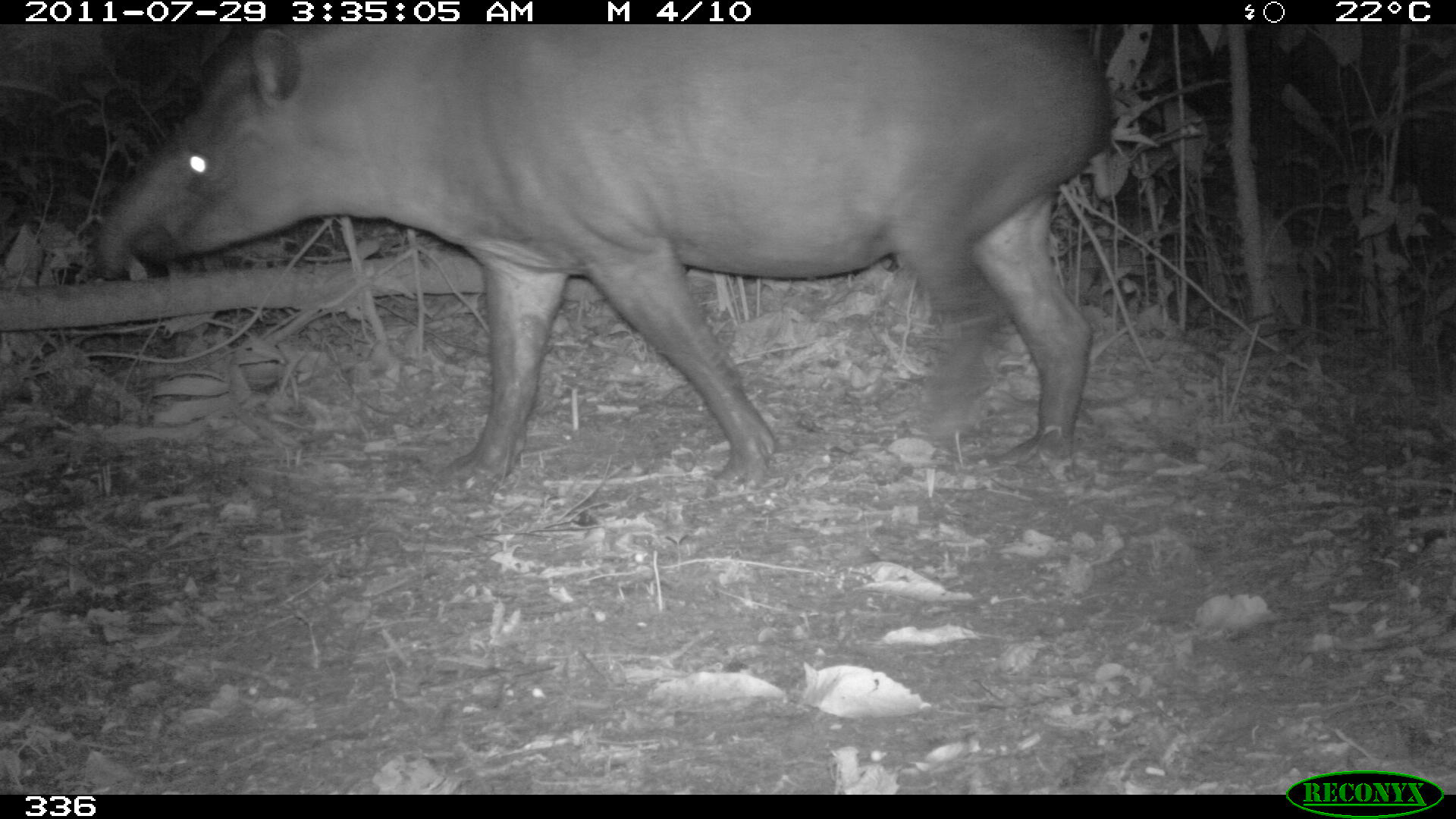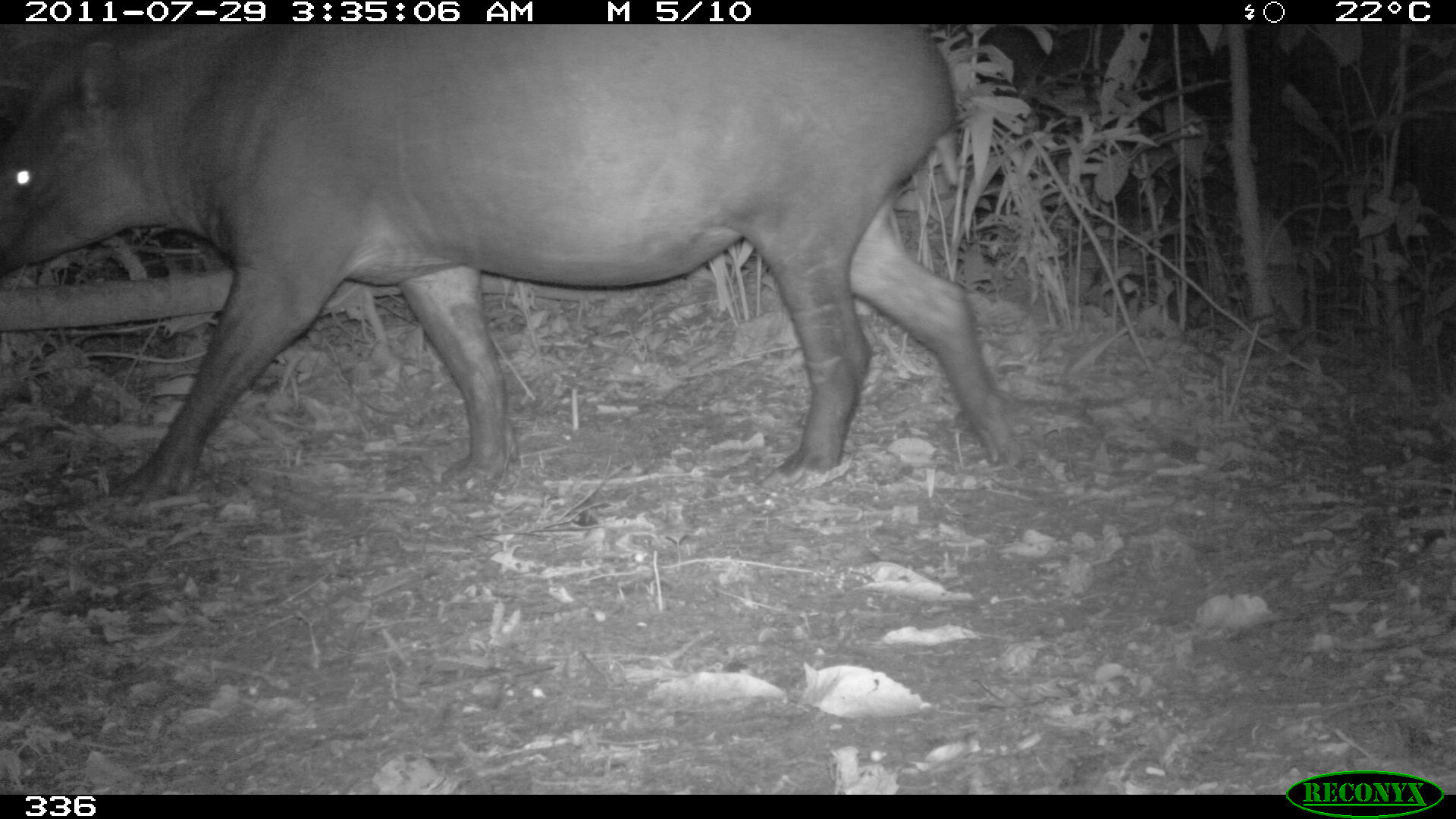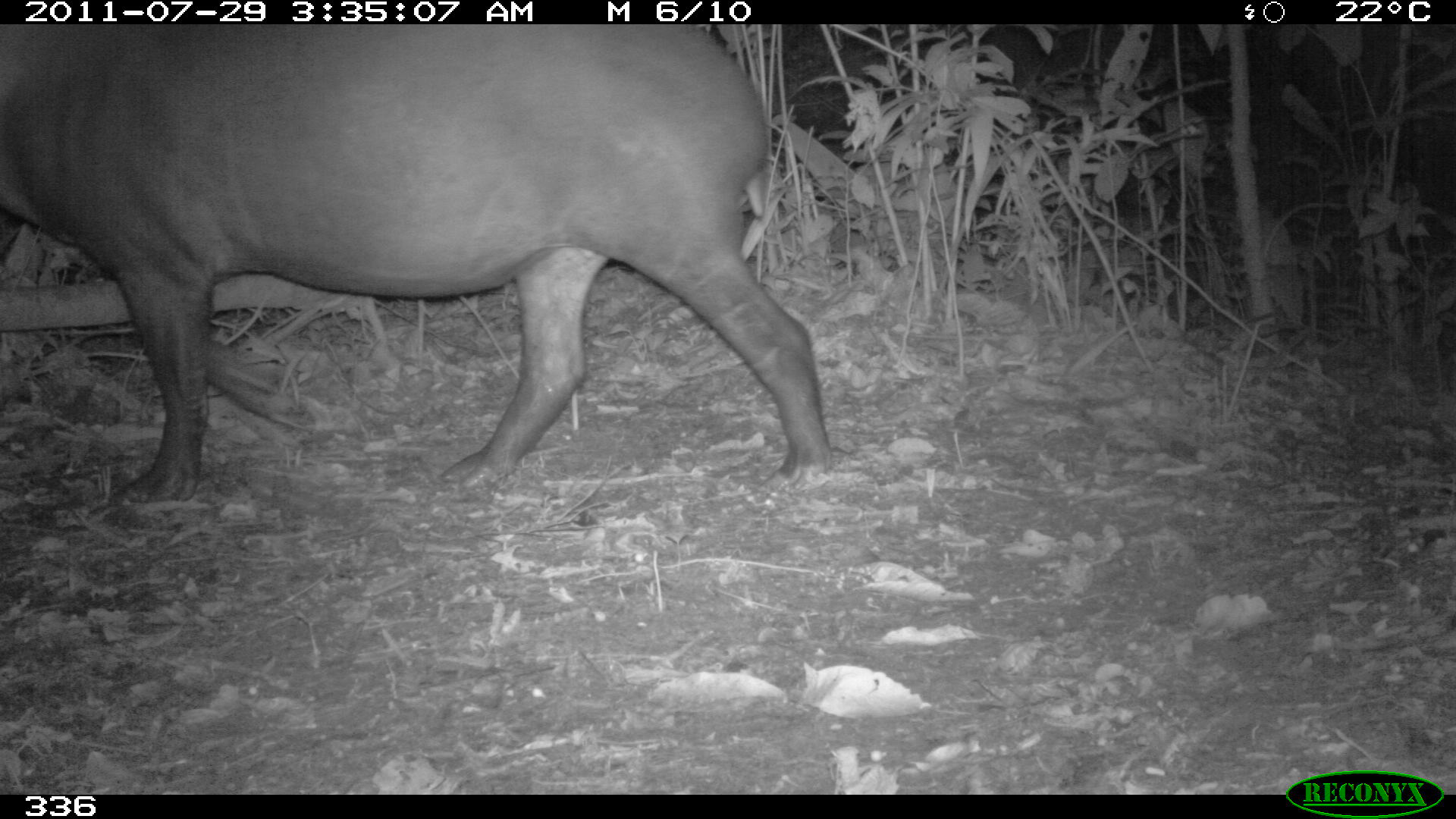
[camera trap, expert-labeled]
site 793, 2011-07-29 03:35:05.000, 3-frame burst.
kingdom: Animalia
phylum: Chordata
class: Mammalia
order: Perissodactyla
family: Tapiridae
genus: Tapirus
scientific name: Tapirus terrestris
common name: south american tapir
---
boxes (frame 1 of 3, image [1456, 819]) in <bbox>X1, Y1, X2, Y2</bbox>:
tapirus terrestris: <bbox>91, 21, 1110, 487</bbox>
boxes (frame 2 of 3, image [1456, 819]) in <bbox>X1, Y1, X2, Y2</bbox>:
tapirus terrestris: <bbox>0, 21, 1009, 499</bbox>